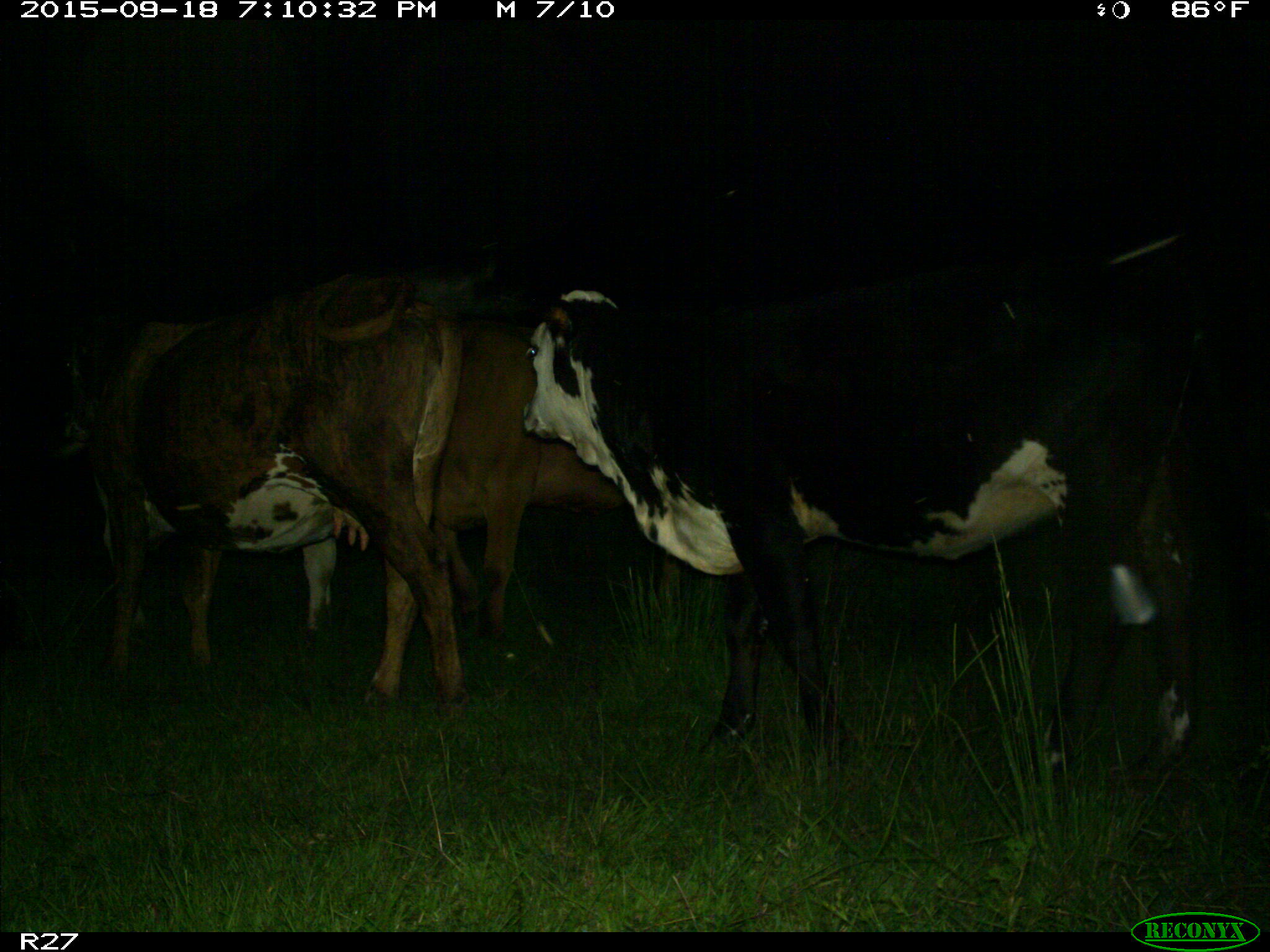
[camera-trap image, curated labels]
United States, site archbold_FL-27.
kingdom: Animalia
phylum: Chordata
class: Mammalia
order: Artiodactyla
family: Bovidae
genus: Bos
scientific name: Bos taurus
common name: domestic cow